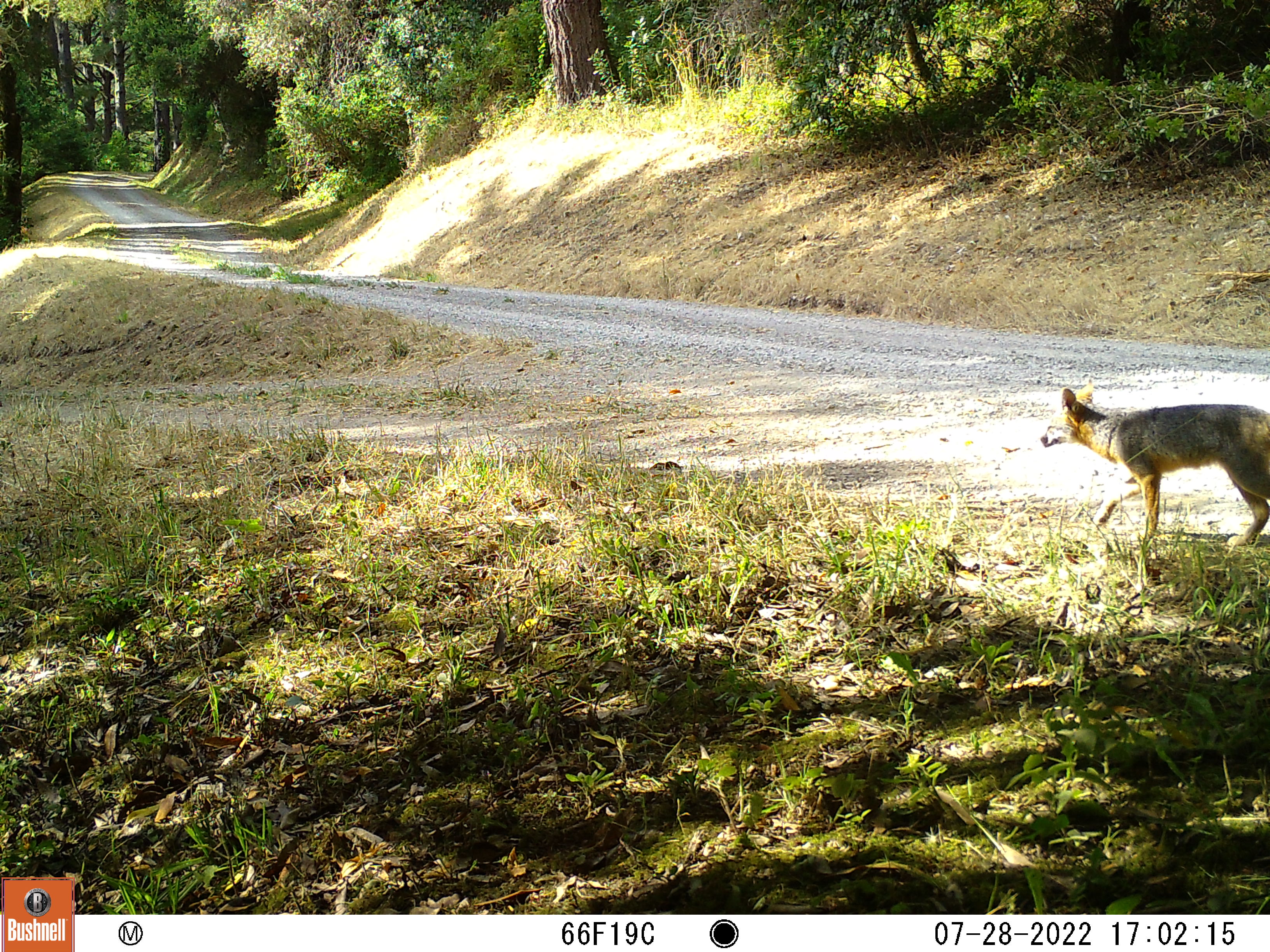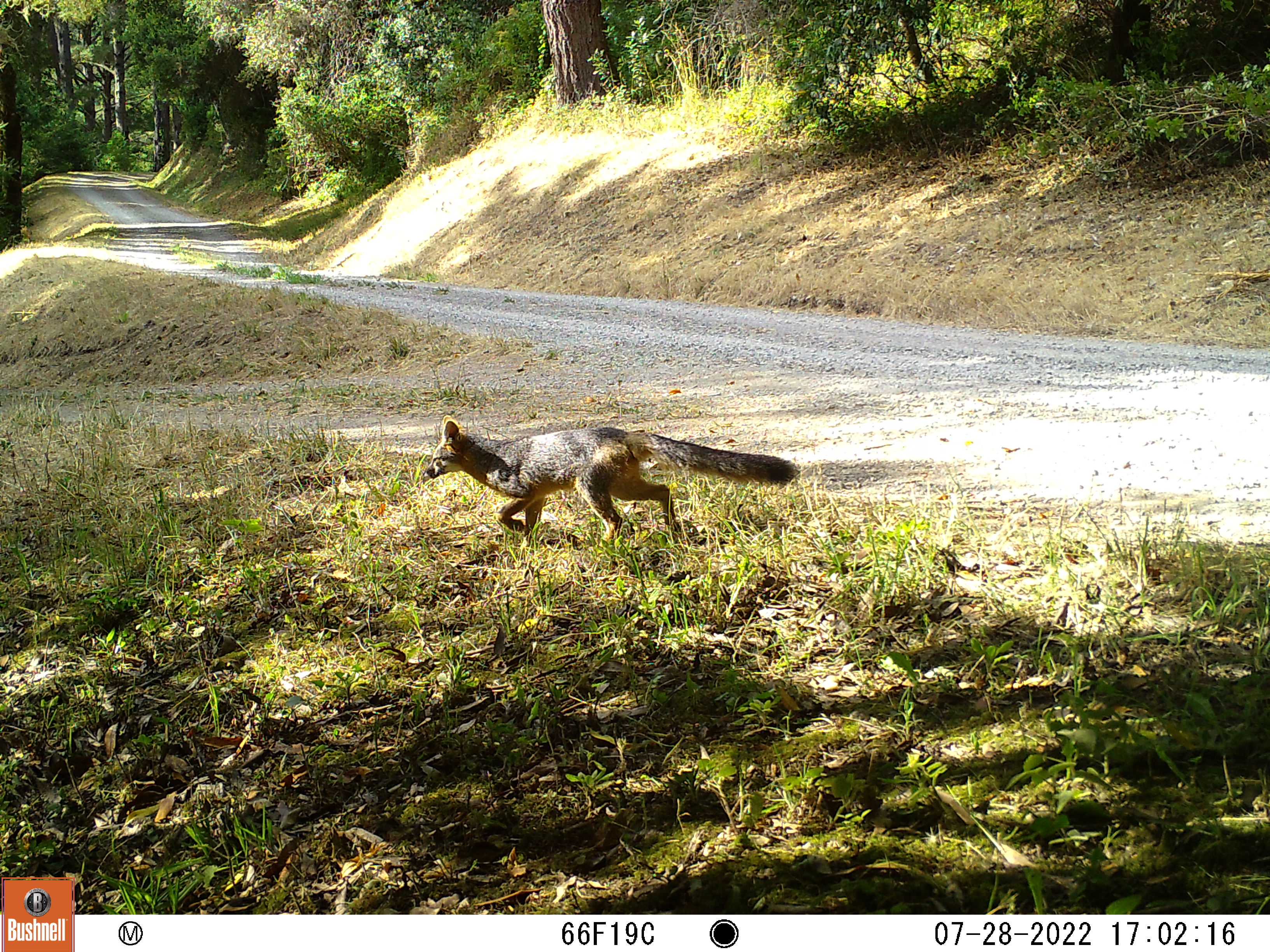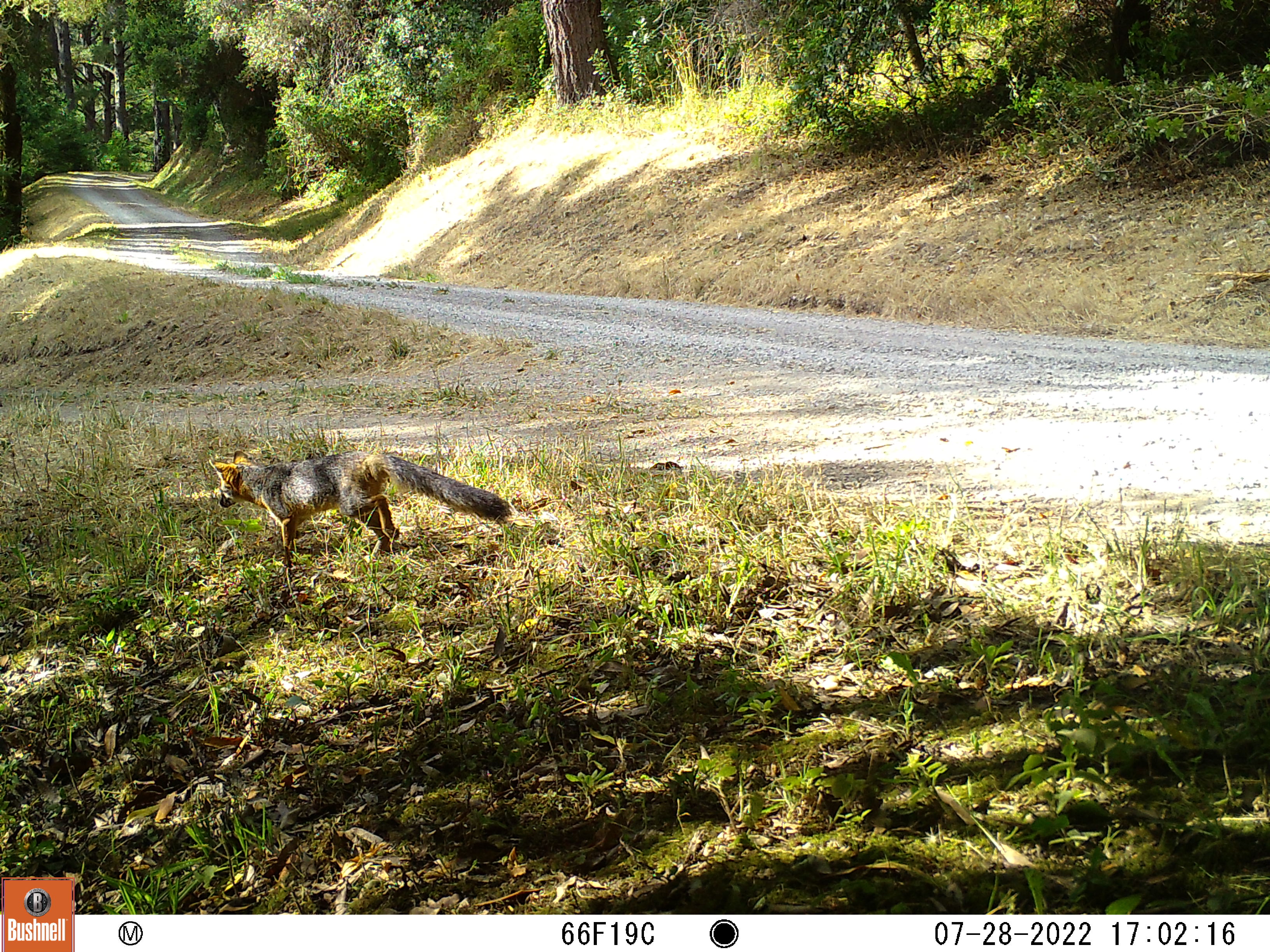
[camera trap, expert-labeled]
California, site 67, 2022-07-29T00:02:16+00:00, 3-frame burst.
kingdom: Animalia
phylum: Chordata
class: Mammalia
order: Carnivora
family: Canidae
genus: Urocyon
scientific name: Urocyon cinereoargenteus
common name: gray fox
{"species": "gray fox (Urocyon cinereoargenteus)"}